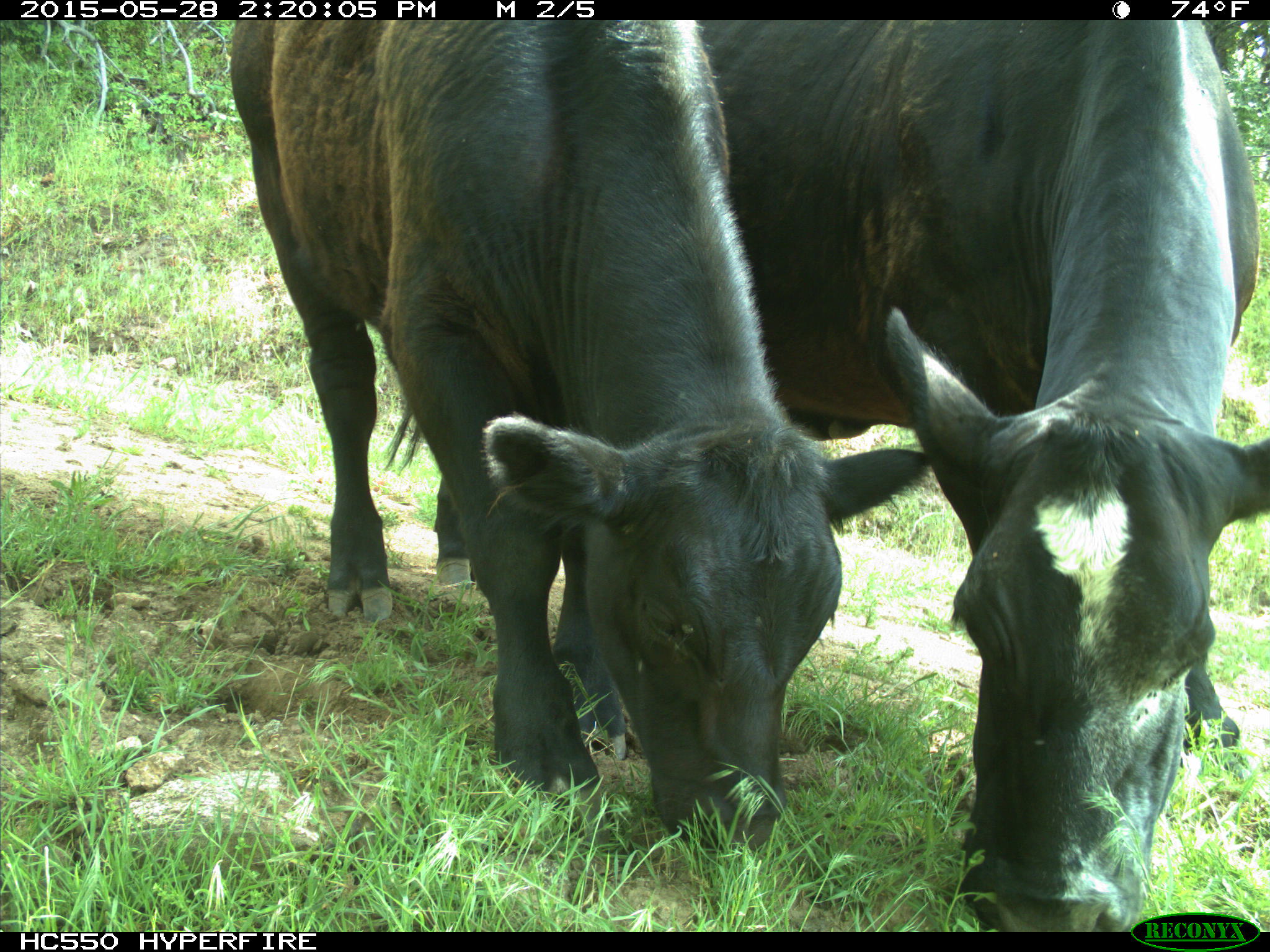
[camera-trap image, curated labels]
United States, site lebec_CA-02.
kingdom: Animalia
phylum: Chordata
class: Mammalia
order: Artiodactyla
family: Bovidae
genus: Bos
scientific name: Bos taurus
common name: domestic cow